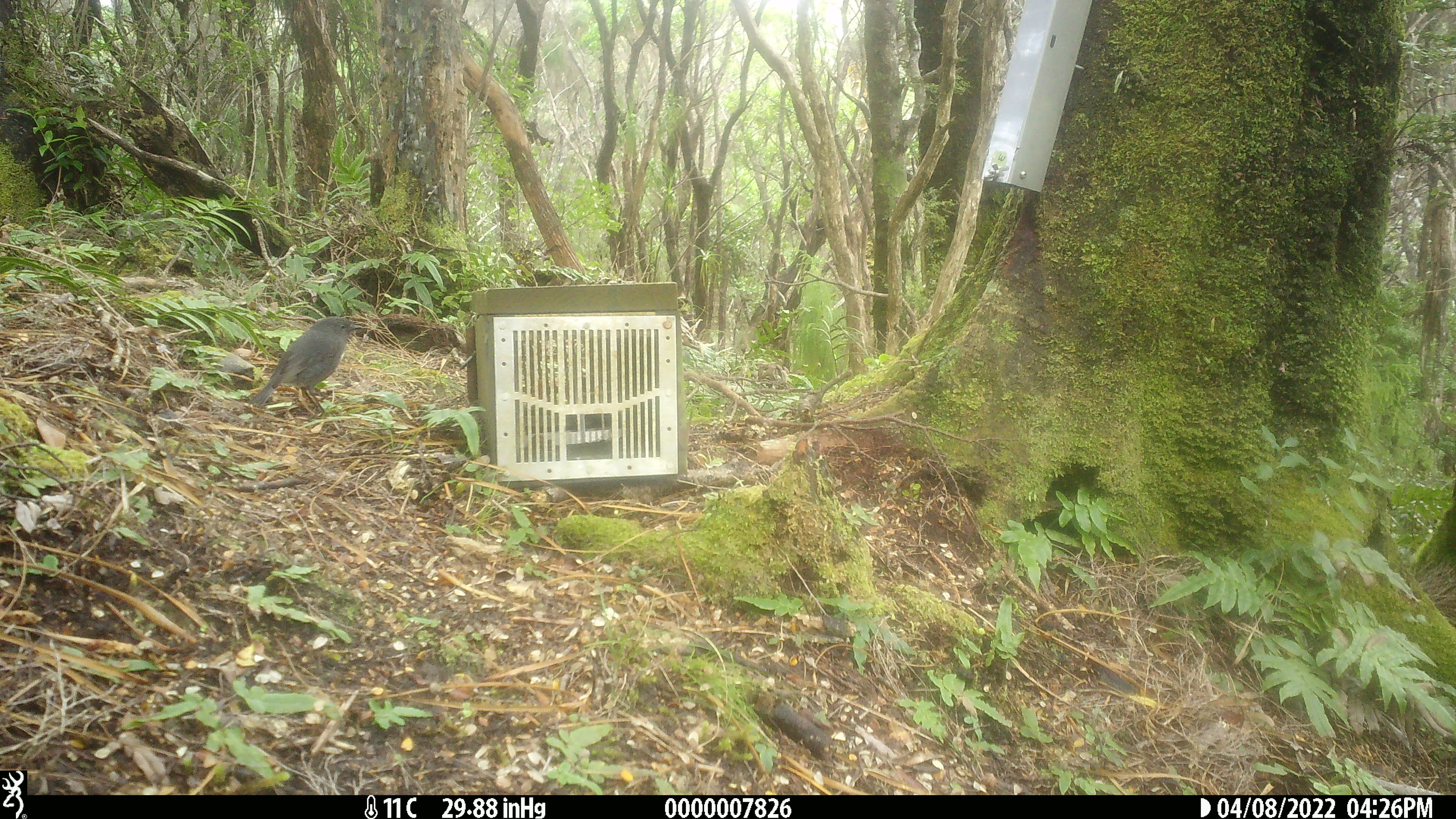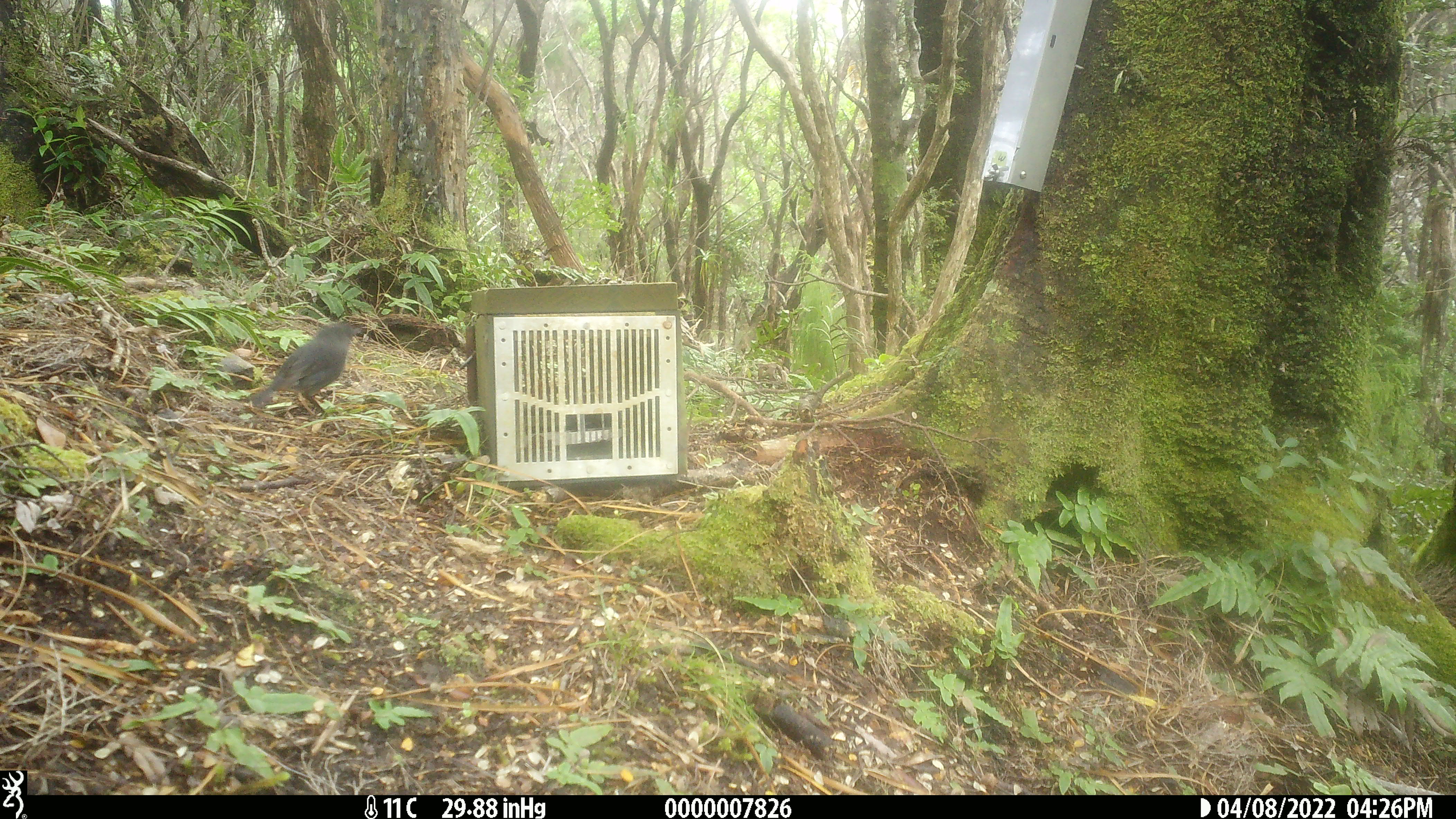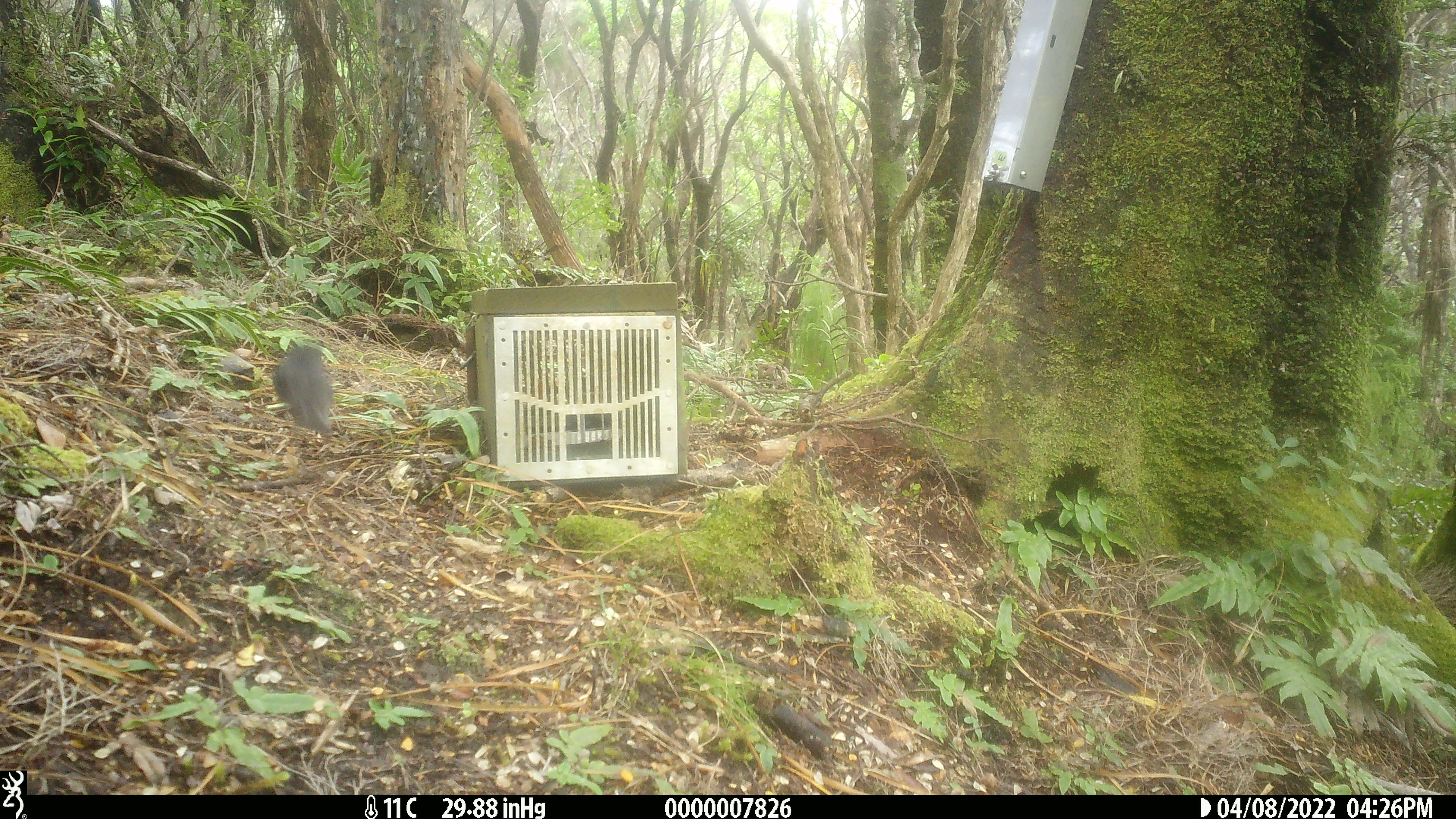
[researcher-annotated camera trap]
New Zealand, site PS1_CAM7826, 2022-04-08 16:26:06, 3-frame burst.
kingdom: Animalia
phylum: Chordata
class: Aves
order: Passeriformes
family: Petroicidae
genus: Petroica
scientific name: Petroica australis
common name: new zealand robin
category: robin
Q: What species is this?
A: Robin (new zealand robin) (Petroica australis).